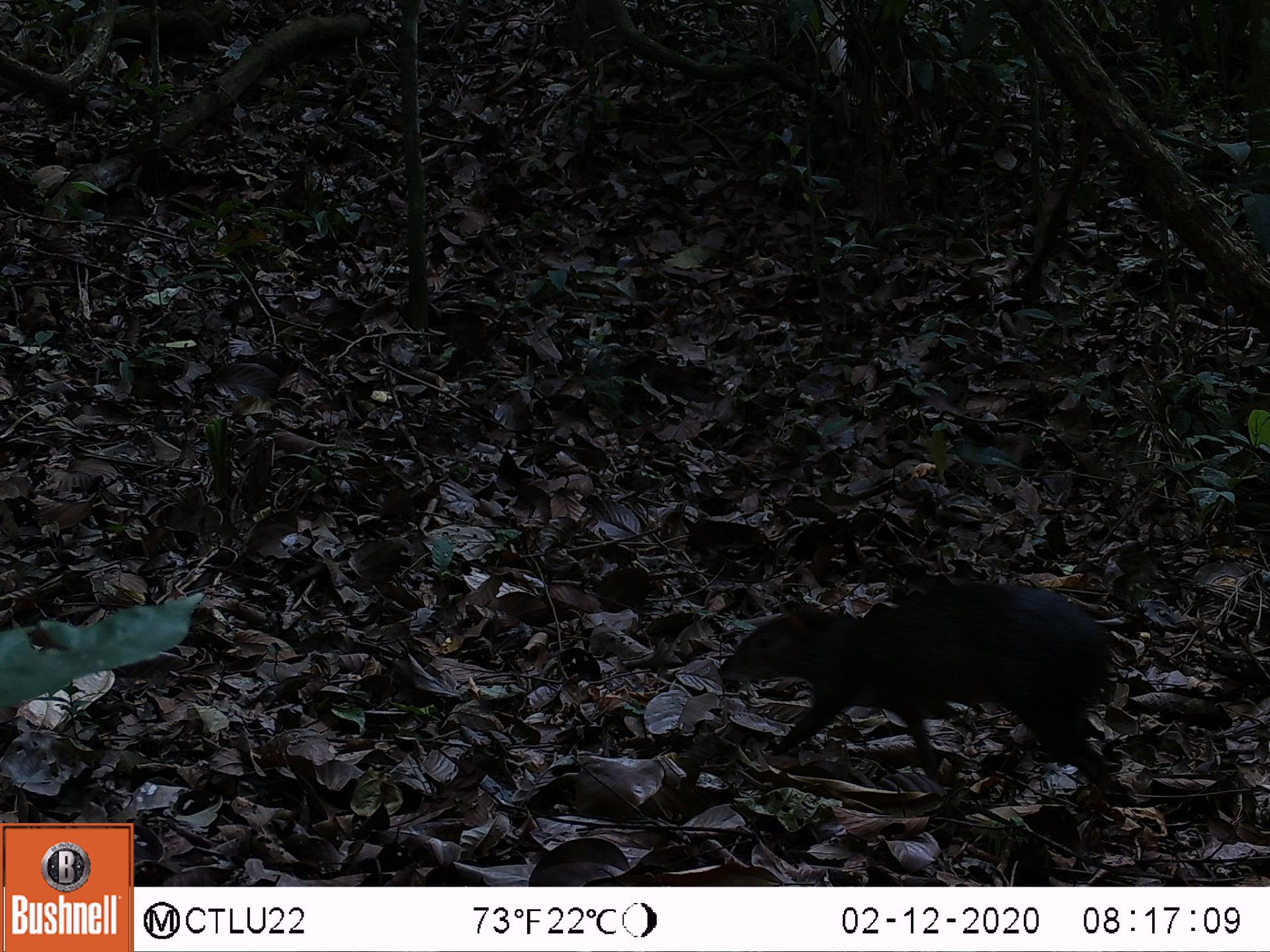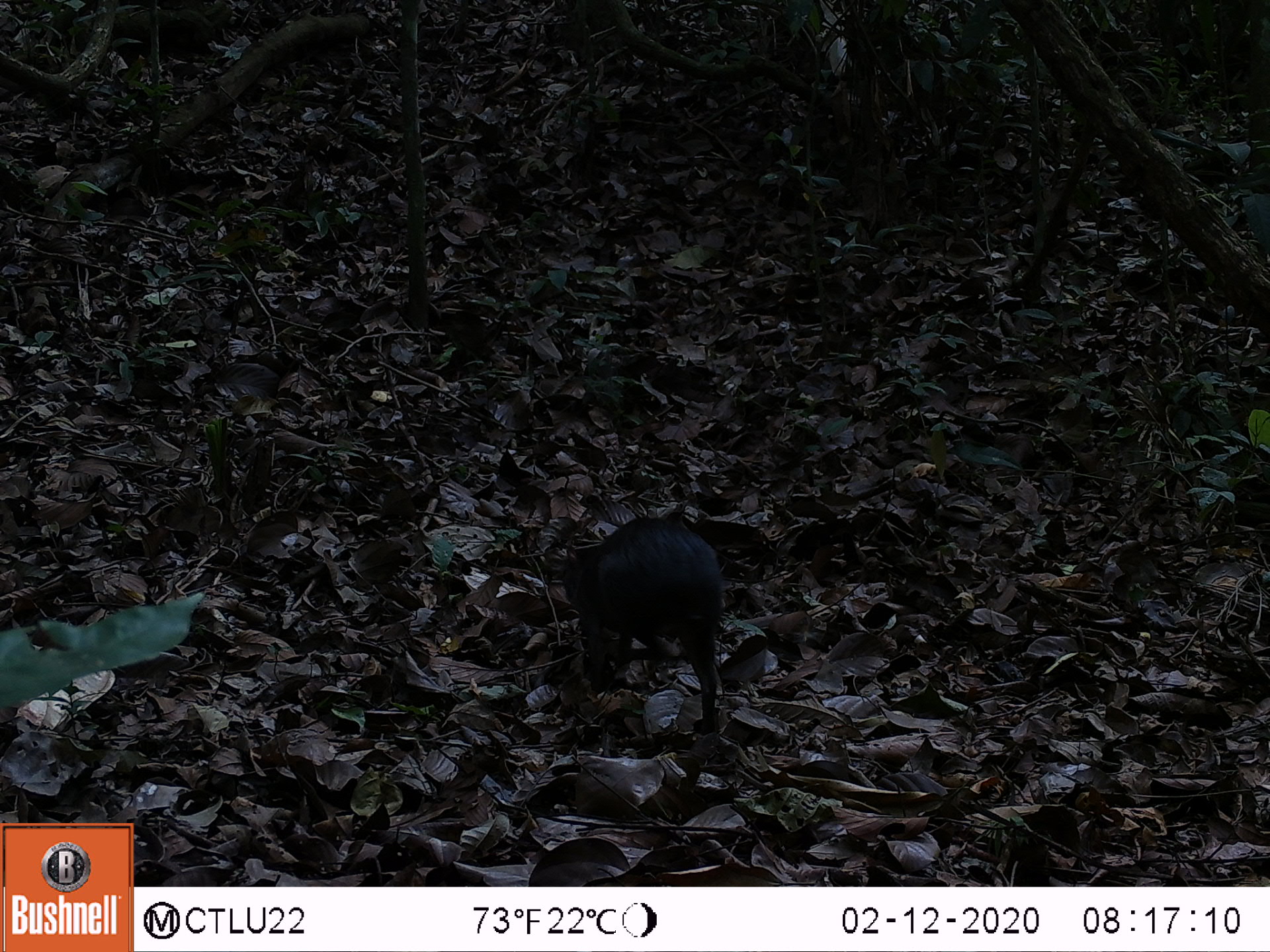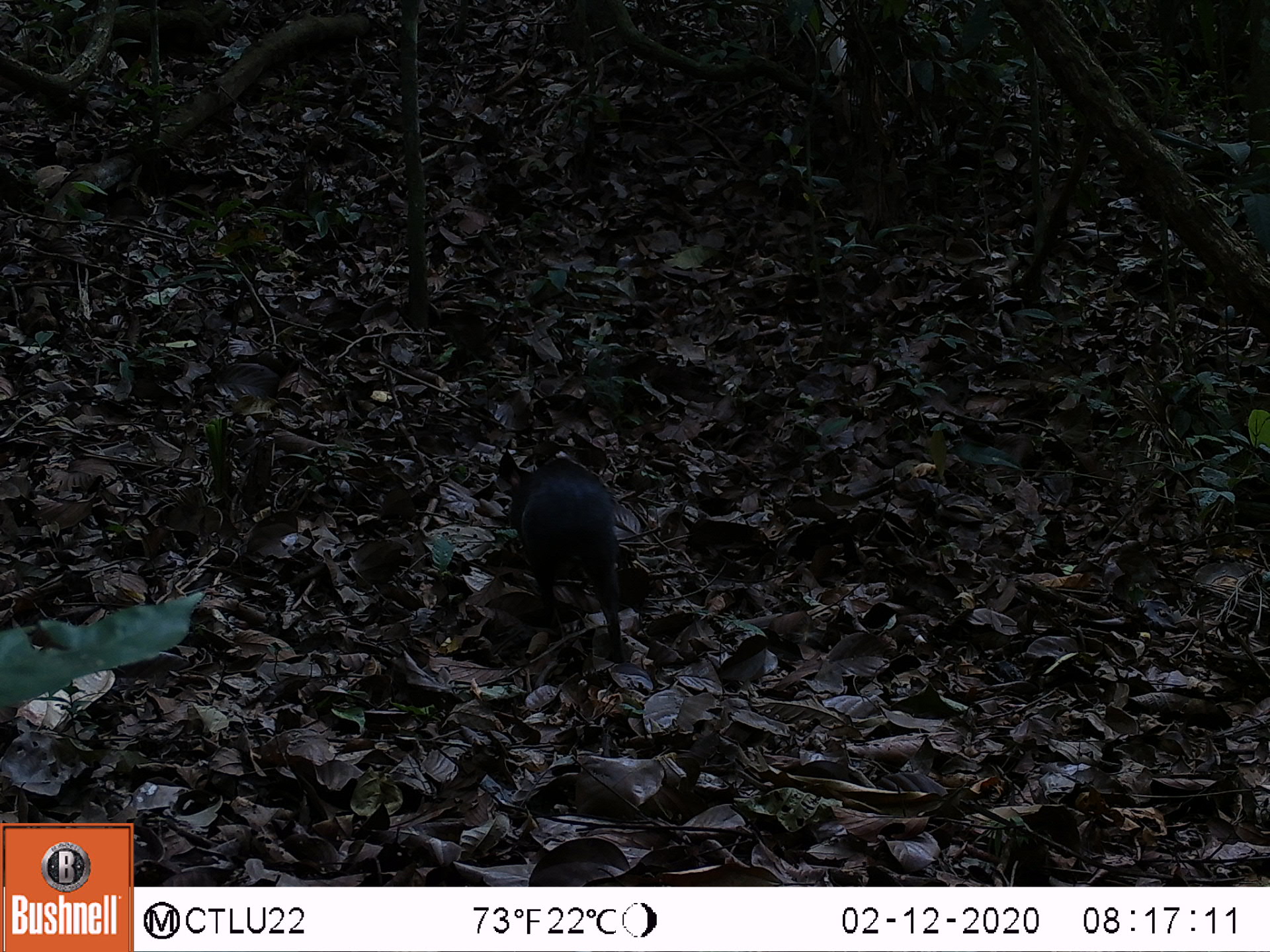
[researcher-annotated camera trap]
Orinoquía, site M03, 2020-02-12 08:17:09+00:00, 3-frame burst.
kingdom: Animalia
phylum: Chordata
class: Mammalia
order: Rodentia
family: Dasyproctidae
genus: Dasyprocta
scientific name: Dasyprocta fuliginosa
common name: black agouti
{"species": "black agouti (Dasyprocta fuliginosa)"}